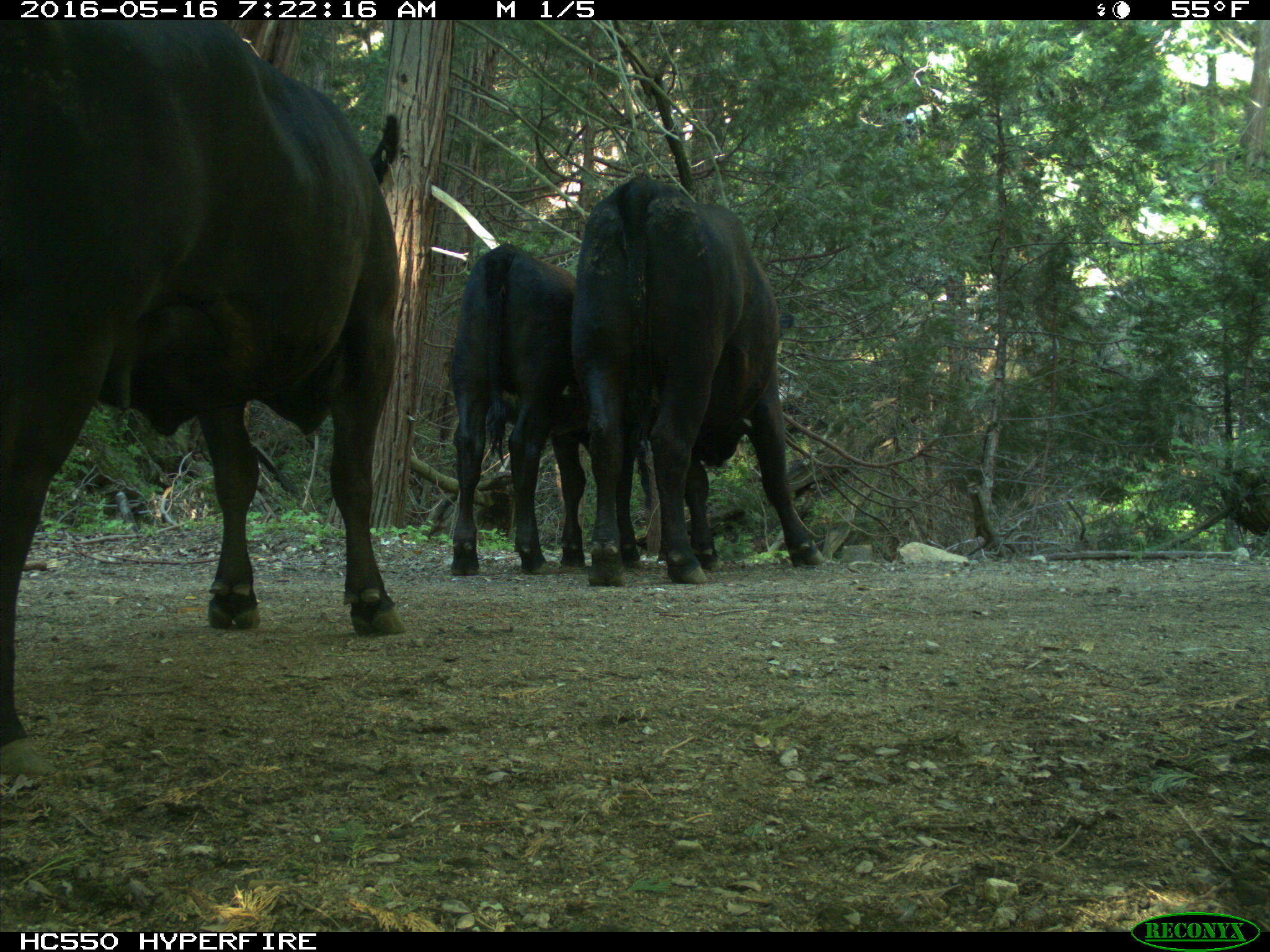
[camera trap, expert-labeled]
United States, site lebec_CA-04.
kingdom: Animalia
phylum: Chordata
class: Mammalia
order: Artiodactyla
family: Bovidae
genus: Bos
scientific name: Bos taurus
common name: domestic cow